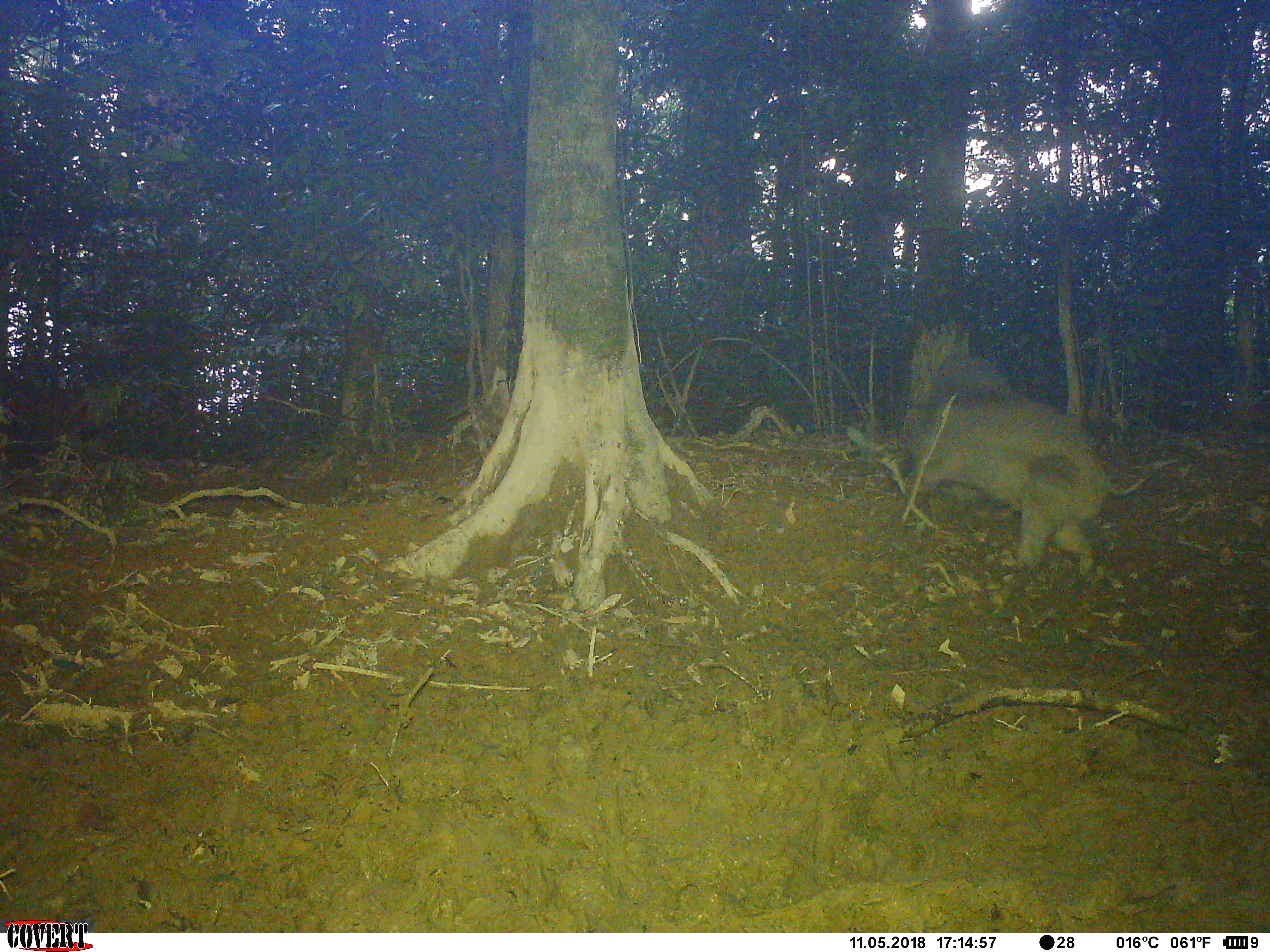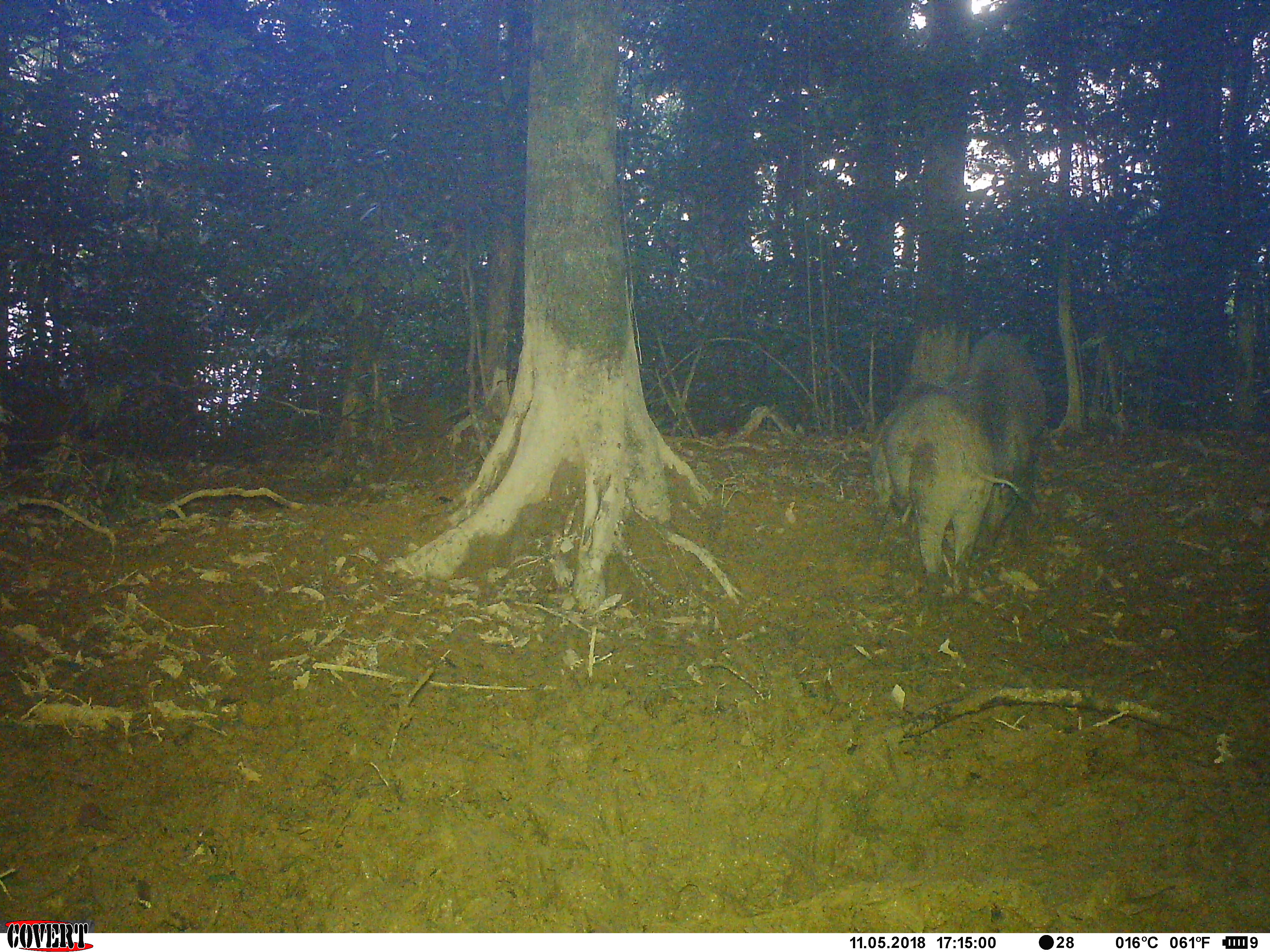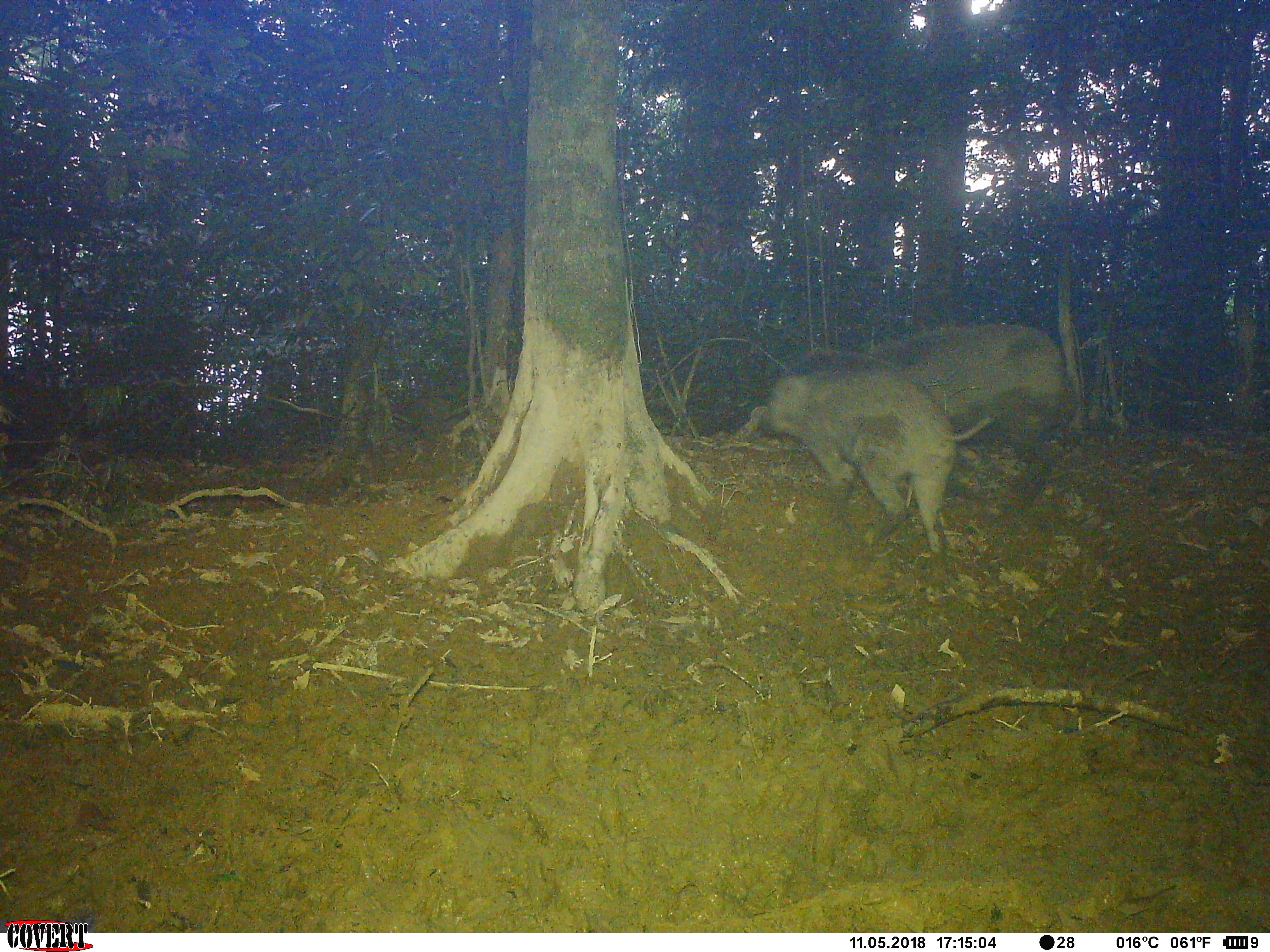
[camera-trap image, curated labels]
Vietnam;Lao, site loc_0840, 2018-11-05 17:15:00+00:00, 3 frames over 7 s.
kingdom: Animalia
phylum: Chordata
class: Mammalia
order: Artiodactyla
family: Suidae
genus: Sus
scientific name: Sus scrofa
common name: eurasian wild pig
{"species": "eurasian wild pig (Sus scrofa)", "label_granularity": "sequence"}